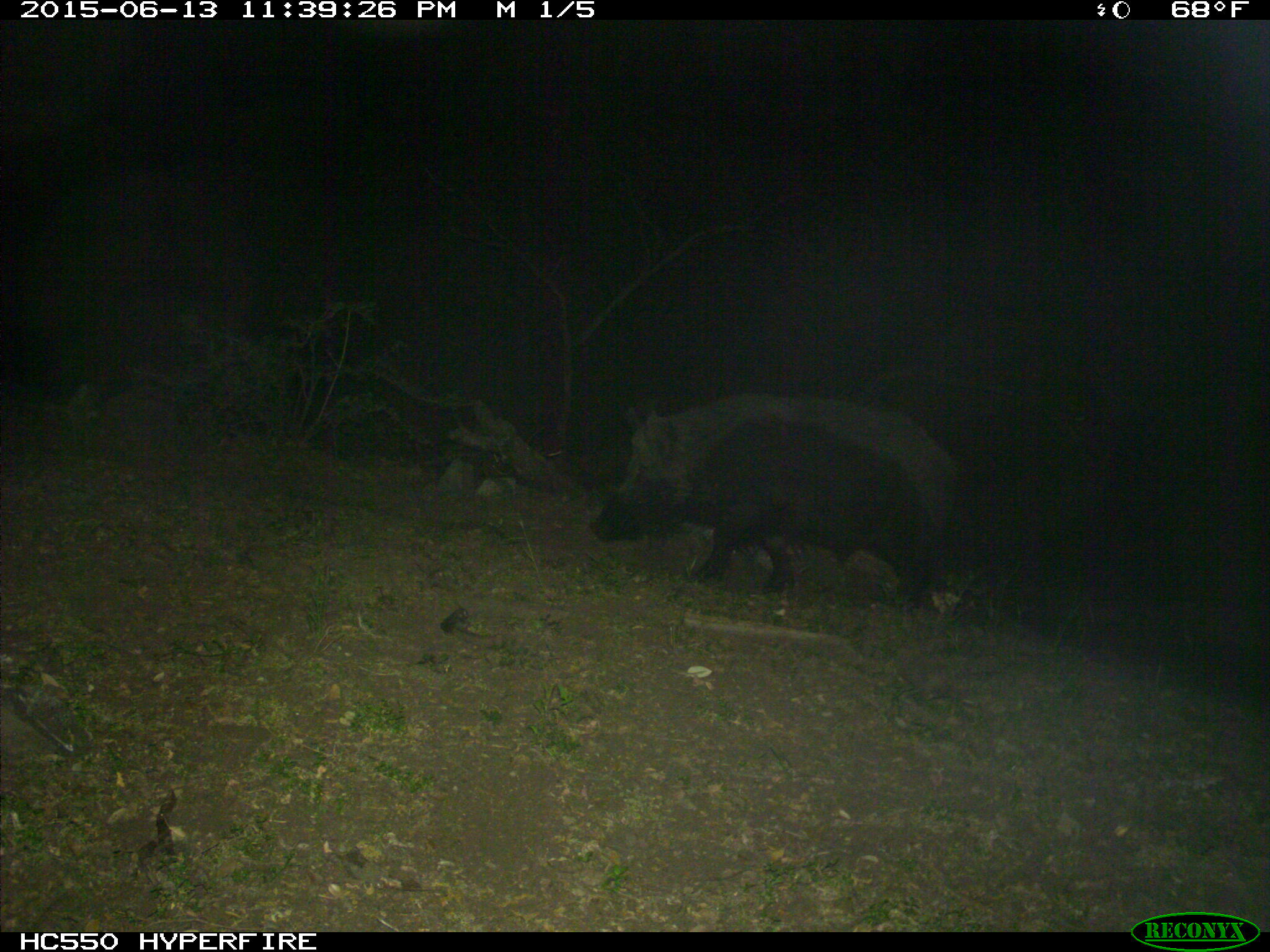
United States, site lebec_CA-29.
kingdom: Animalia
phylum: Chordata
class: Mammalia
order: Artiodactyla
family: Suidae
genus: Sus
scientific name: Sus scrofa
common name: wild boar